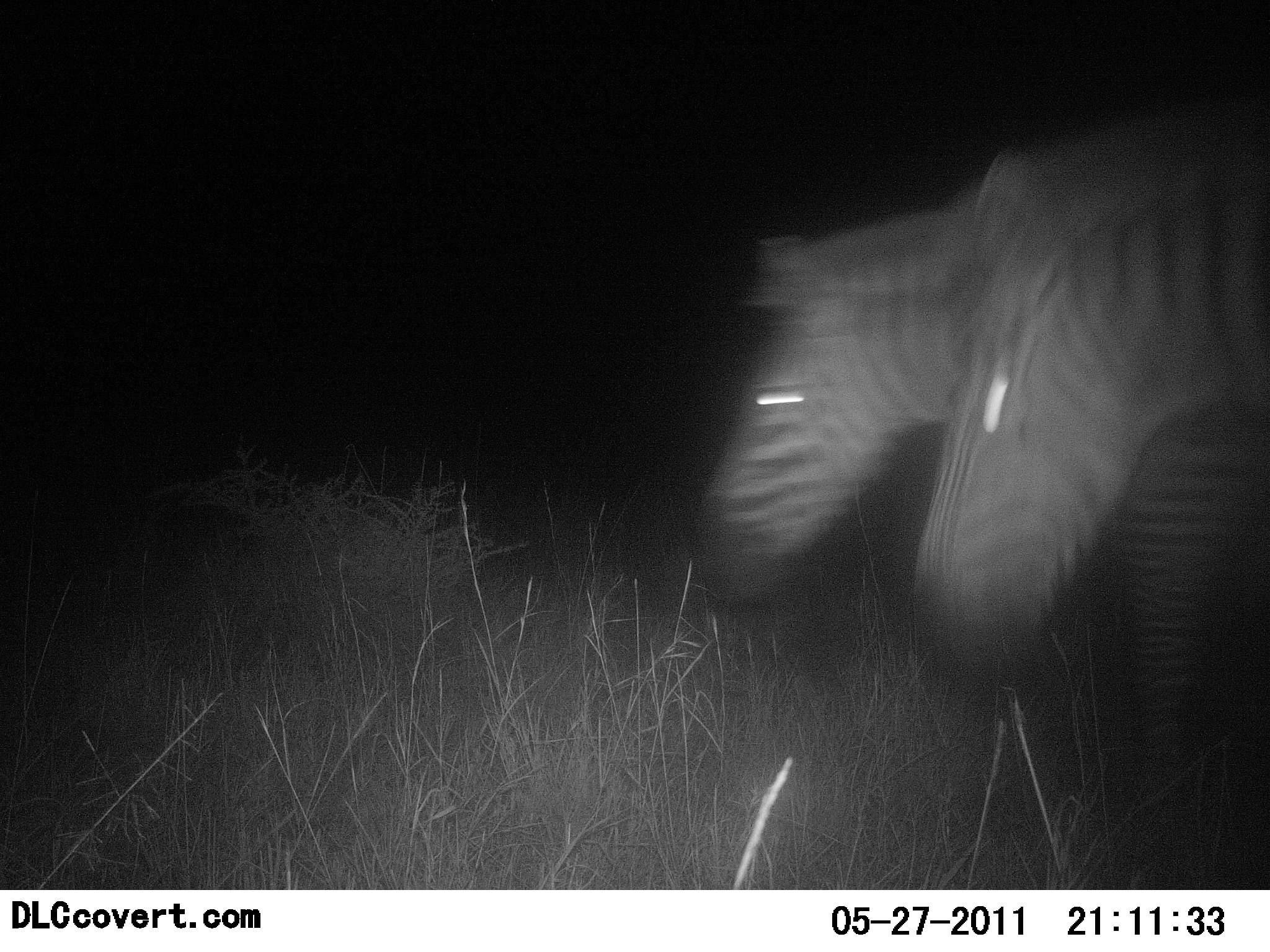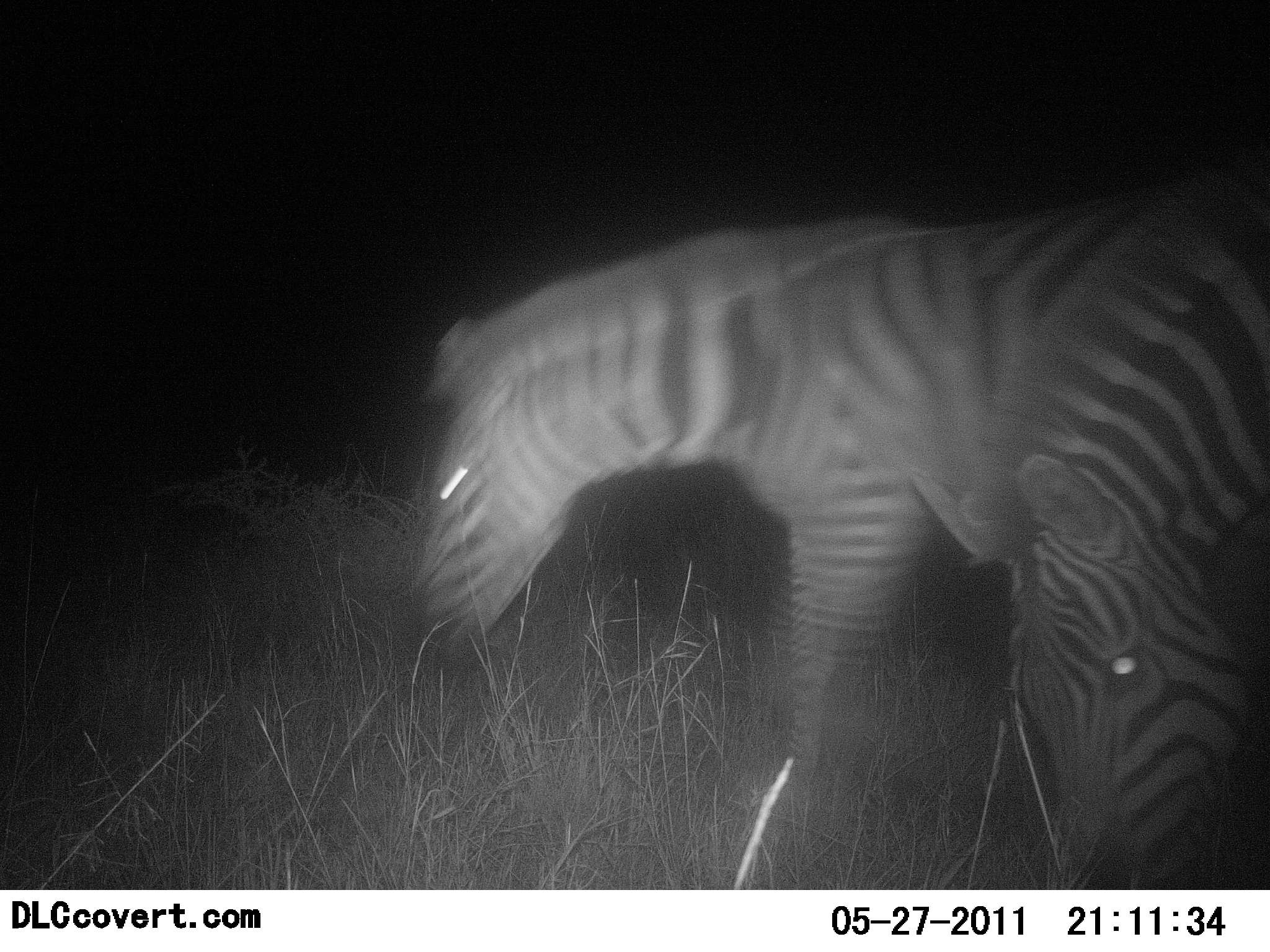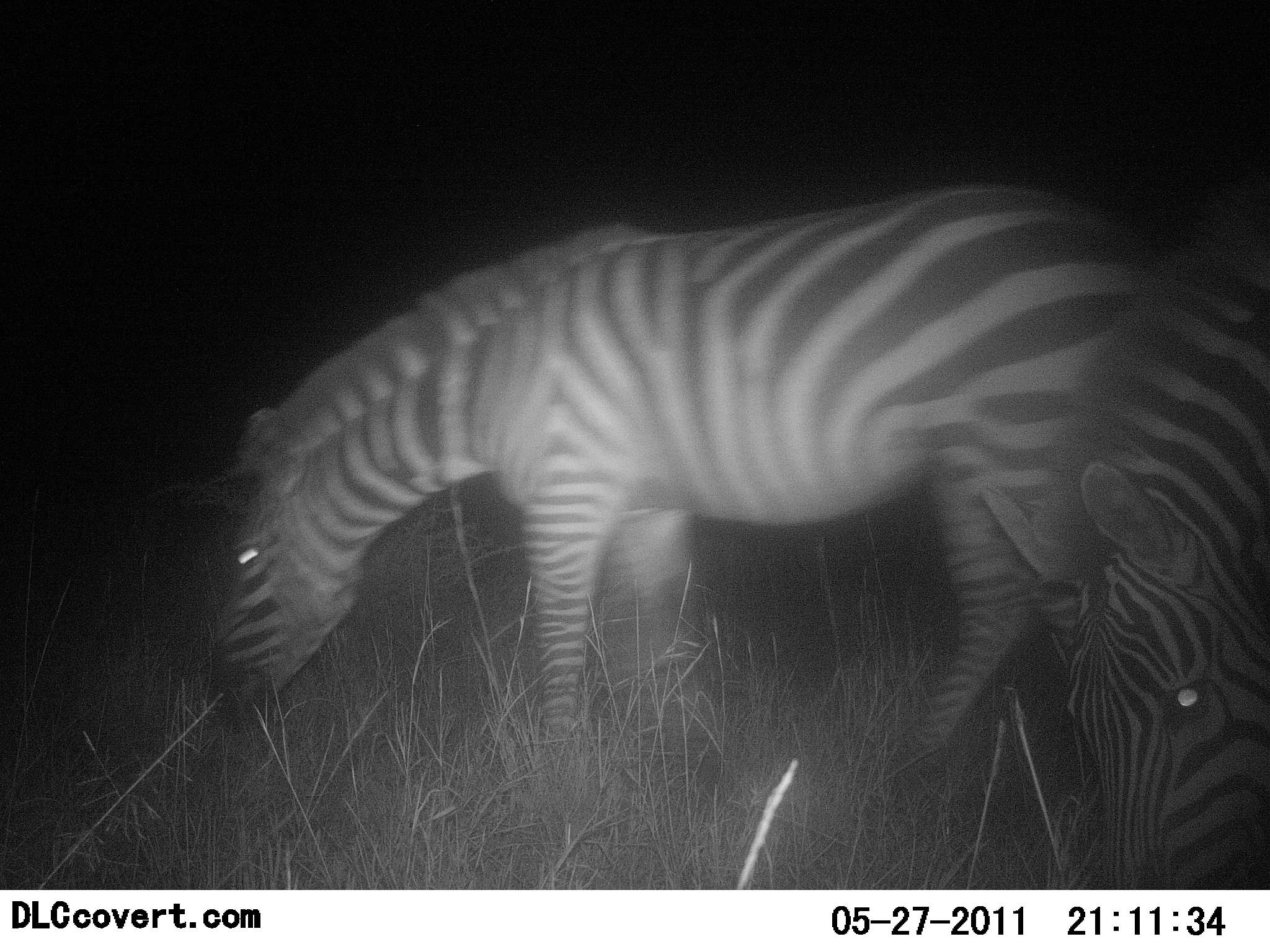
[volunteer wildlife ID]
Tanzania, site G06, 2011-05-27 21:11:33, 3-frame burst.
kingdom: Animalia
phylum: Chordata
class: Mammalia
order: Perissodactyla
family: Equidae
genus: Equus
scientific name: Equus quagga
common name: plains zebra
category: zebra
Zebra (plains zebra) (Equus quagga), count 2. Behavior (volunteer vote fractions): standing 10%, resting 0%, moving 40%, interacting 0%. Young present (vote fraction): 0%. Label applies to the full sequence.